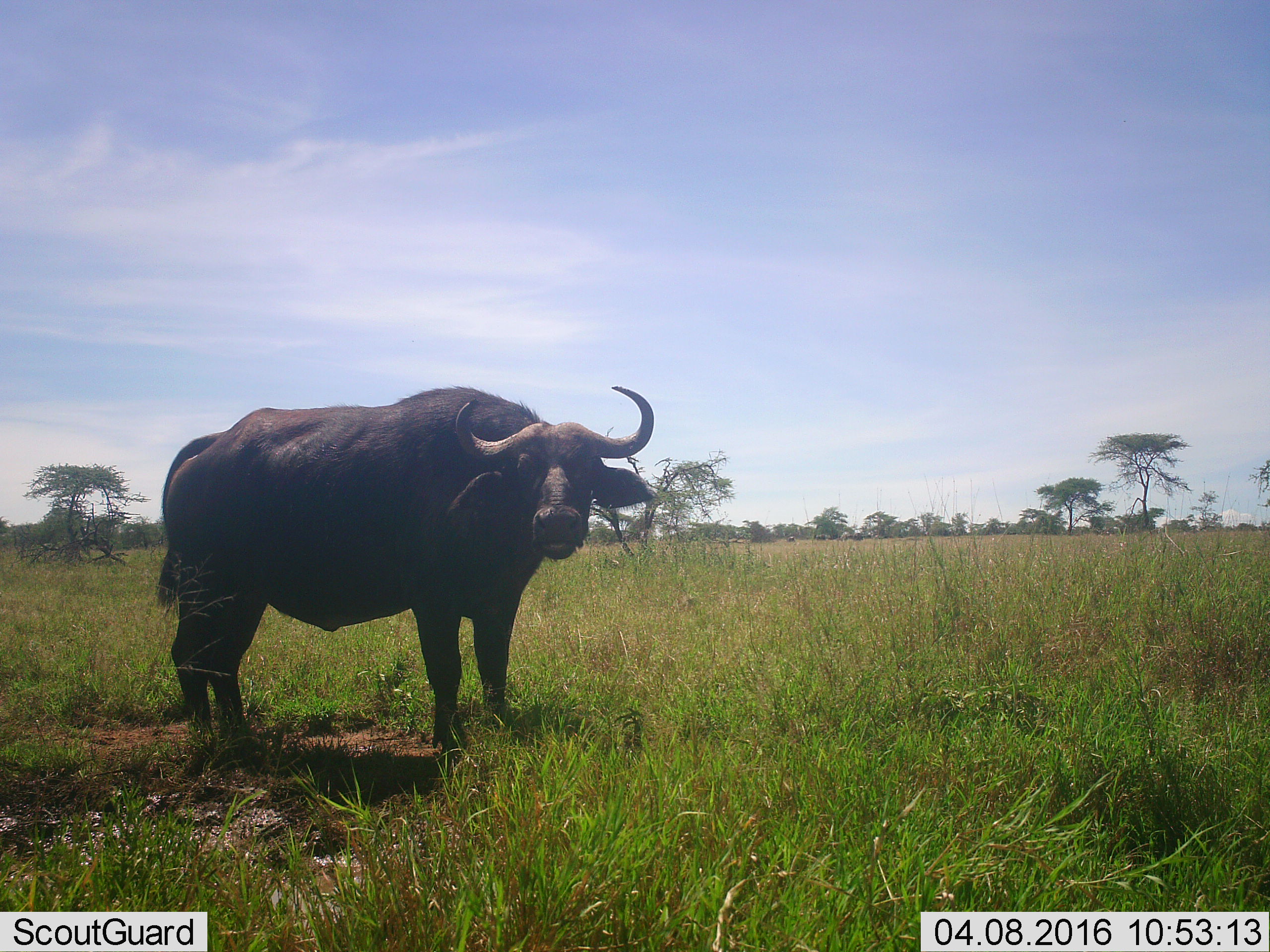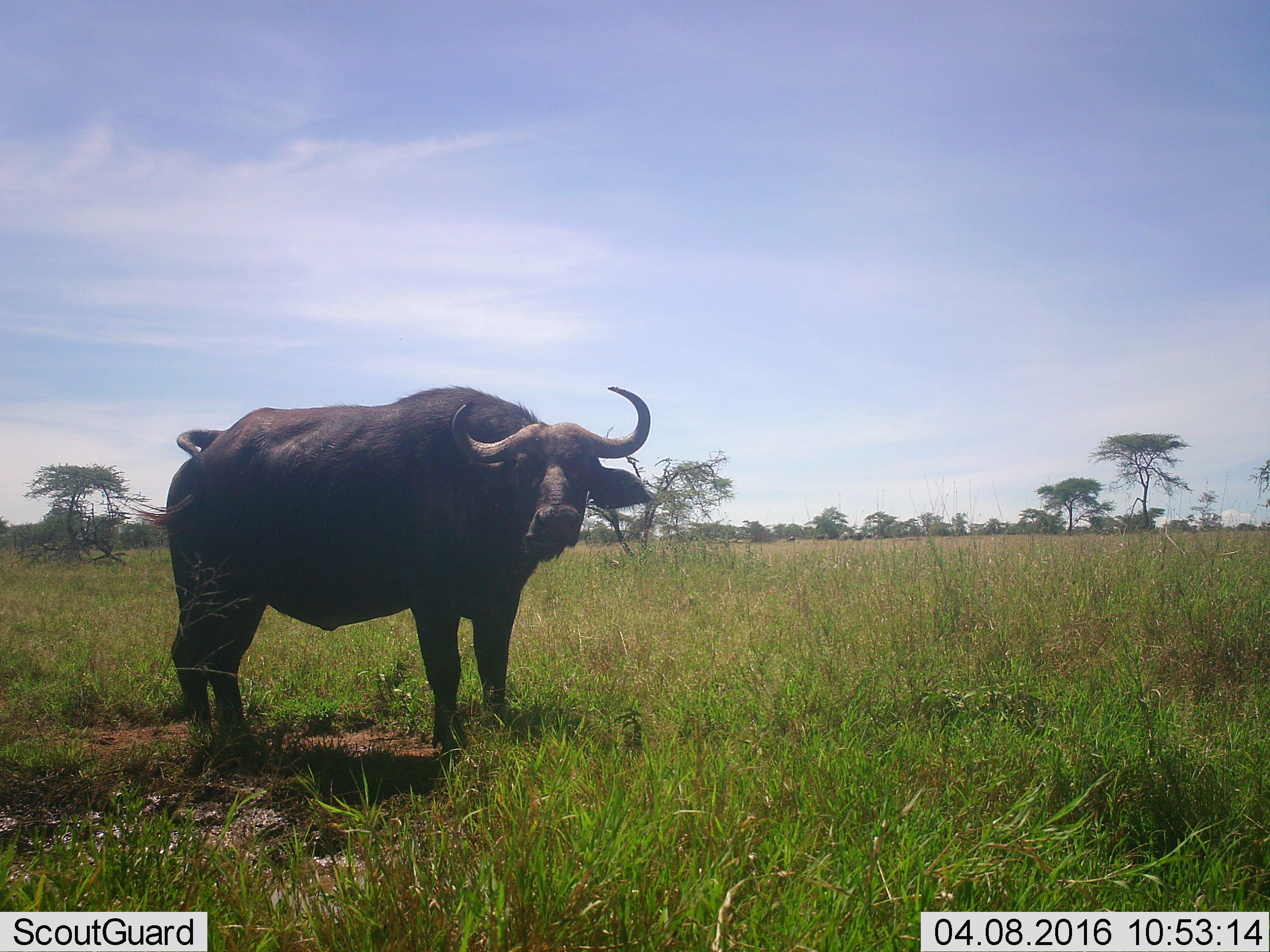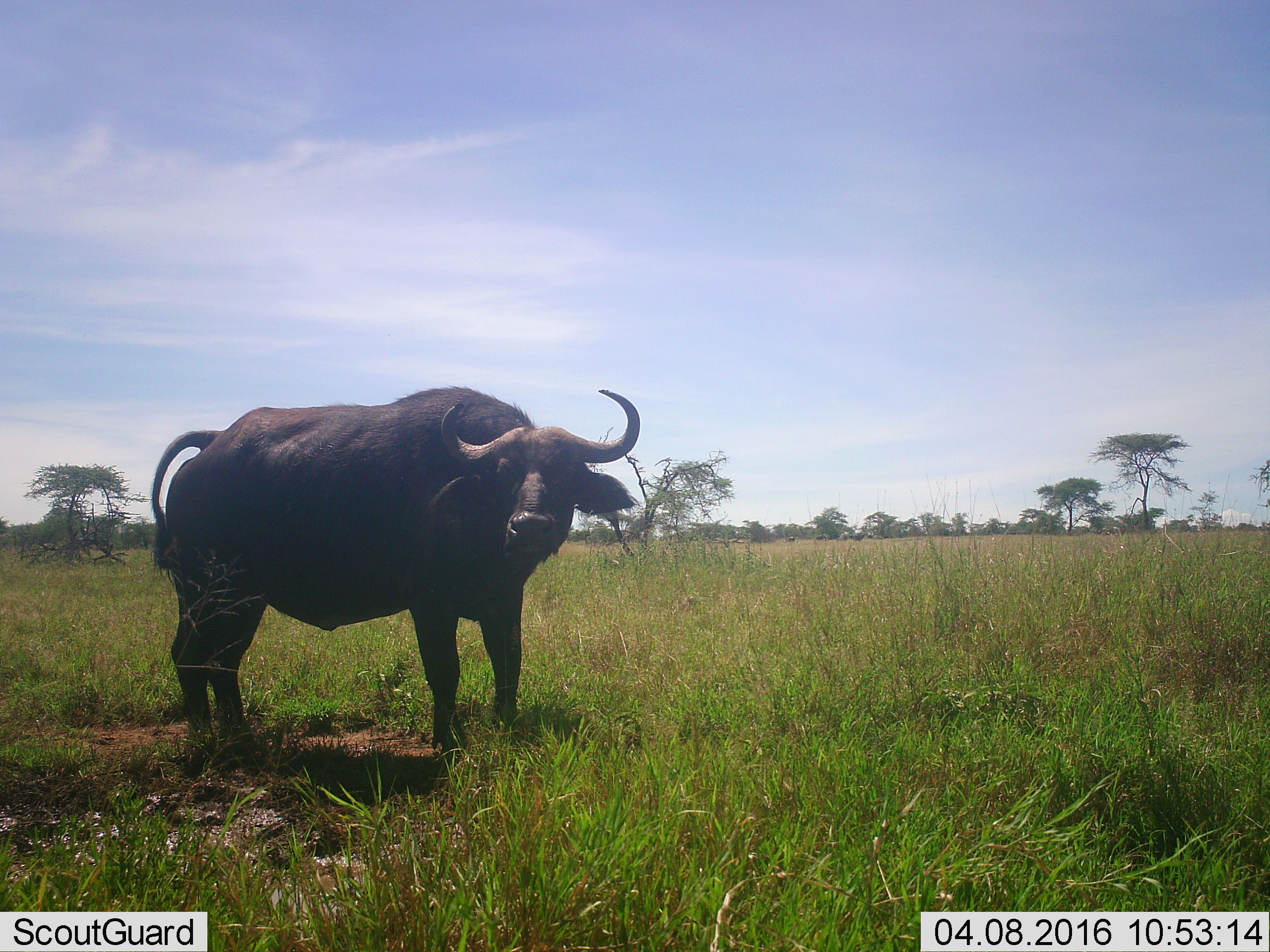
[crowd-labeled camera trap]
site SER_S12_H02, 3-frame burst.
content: unidentified animal